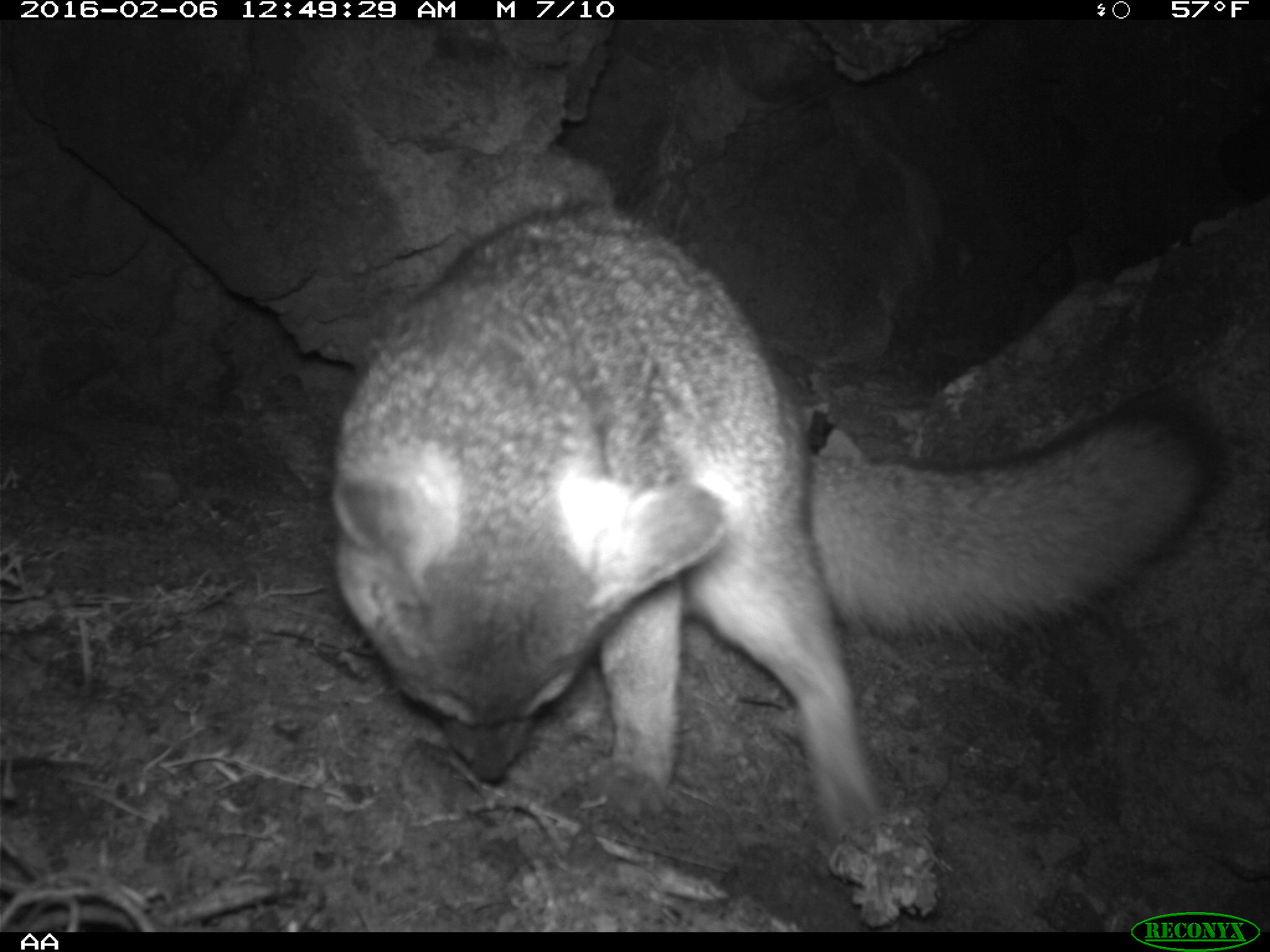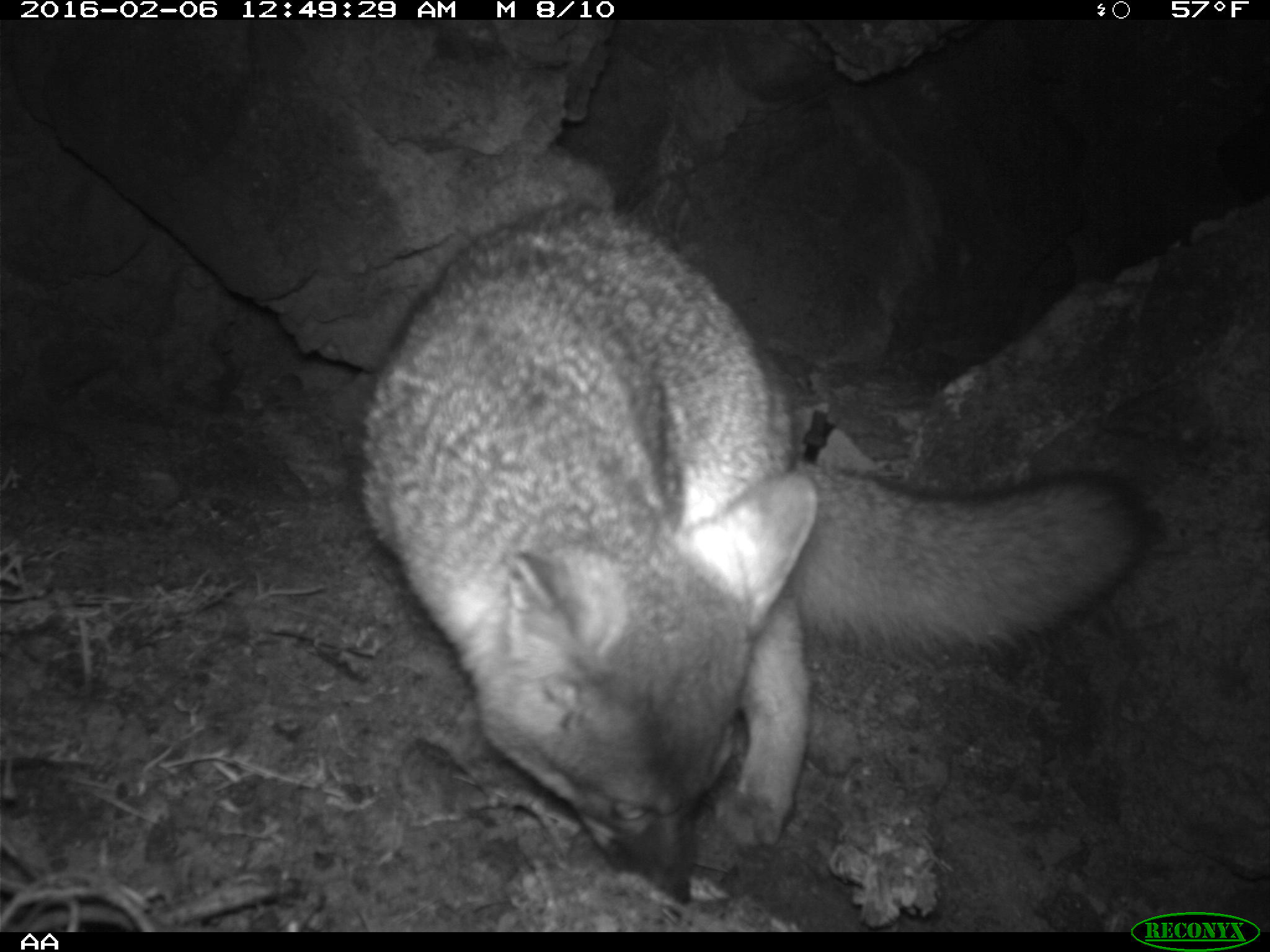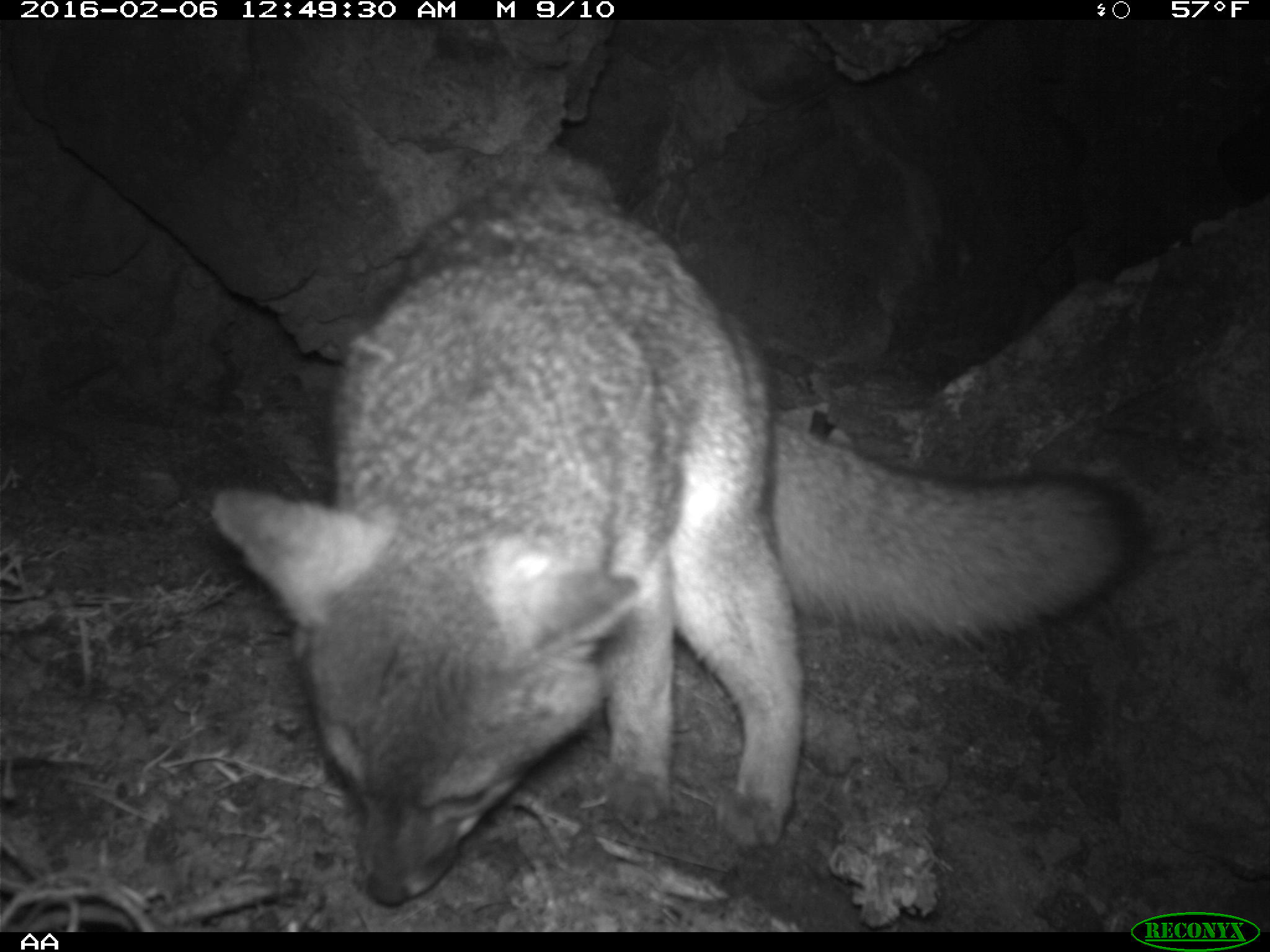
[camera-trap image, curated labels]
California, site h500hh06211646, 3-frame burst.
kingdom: Animalia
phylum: Chordata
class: Mammalia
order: Carnivora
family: Canidae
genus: Urocyon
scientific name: Urocyon littoralis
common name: island fox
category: fox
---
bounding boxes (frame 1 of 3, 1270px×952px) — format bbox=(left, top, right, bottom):
fox: bbox=(332, 200, 1214, 875)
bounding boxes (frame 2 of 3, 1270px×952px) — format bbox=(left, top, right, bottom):
fox: bbox=(338, 196, 1152, 904)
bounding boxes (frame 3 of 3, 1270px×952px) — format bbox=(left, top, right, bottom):
fox: bbox=(214, 170, 1141, 907)